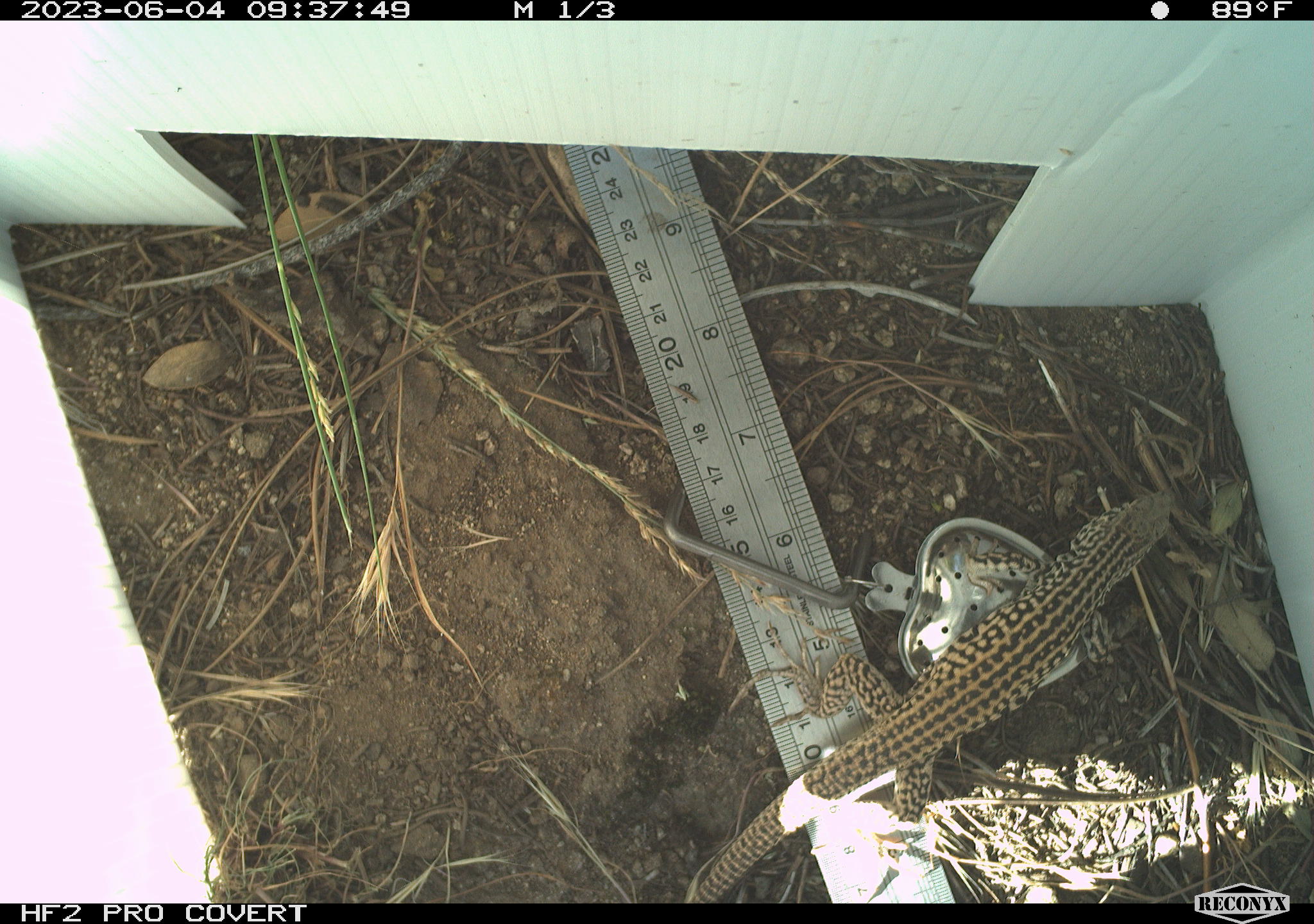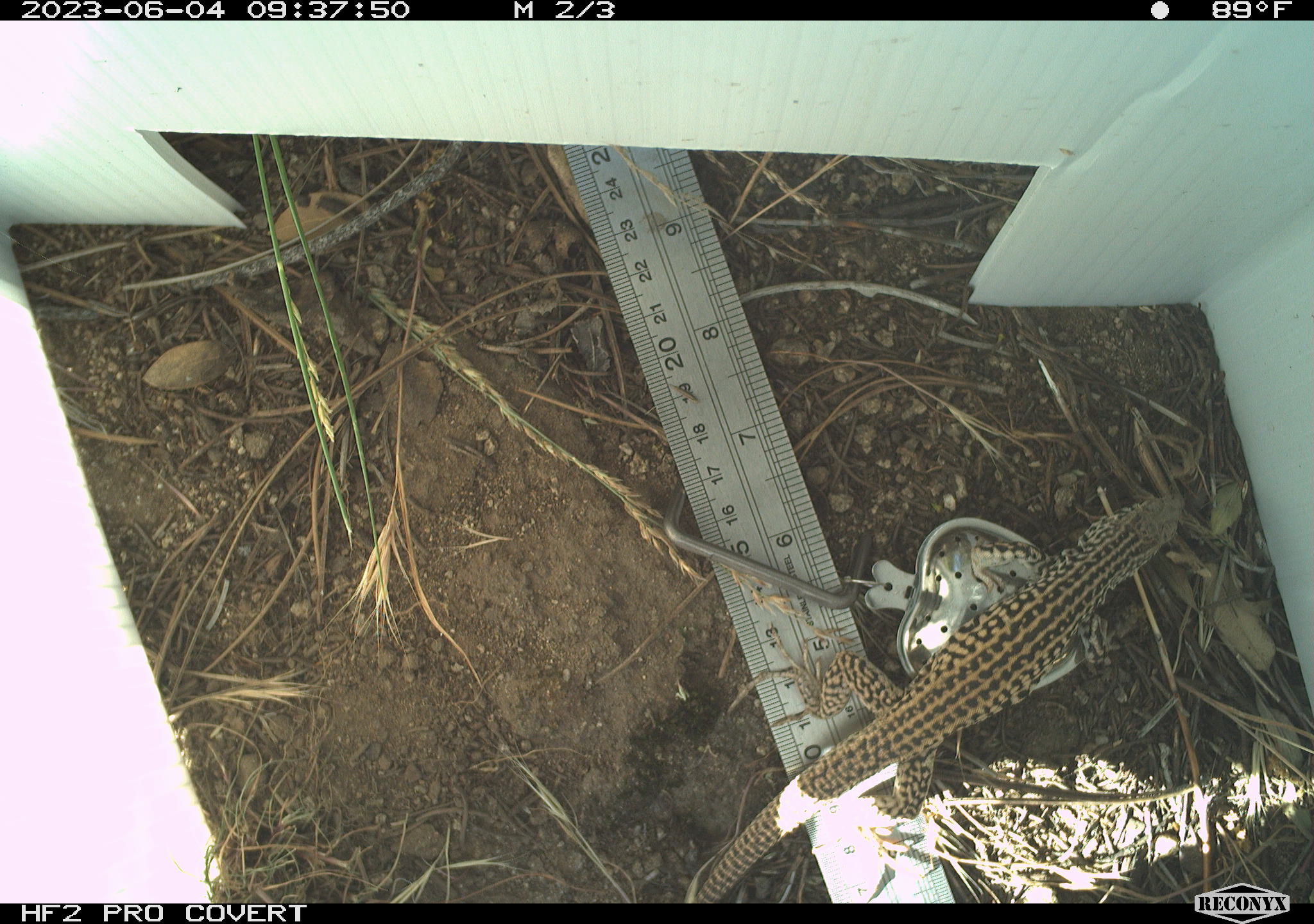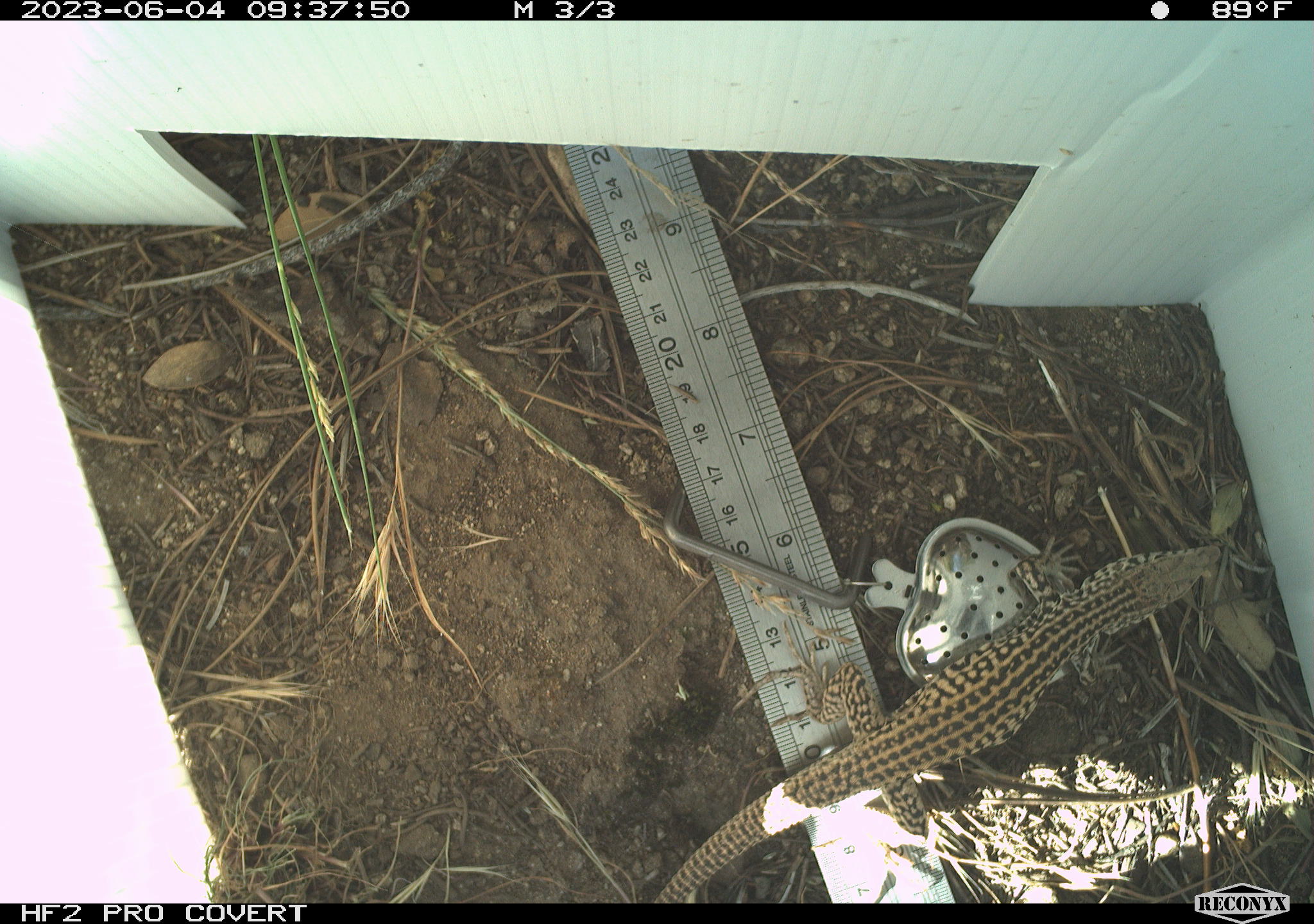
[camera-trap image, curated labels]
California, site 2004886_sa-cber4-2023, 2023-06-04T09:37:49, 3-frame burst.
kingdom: Animalia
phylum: Chordata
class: Reptilia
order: Squamata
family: Teiidae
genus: Aspidoscelis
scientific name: Aspidoscelis tigris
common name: western whiptail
Western whiptail (Aspidoscelis tigris).